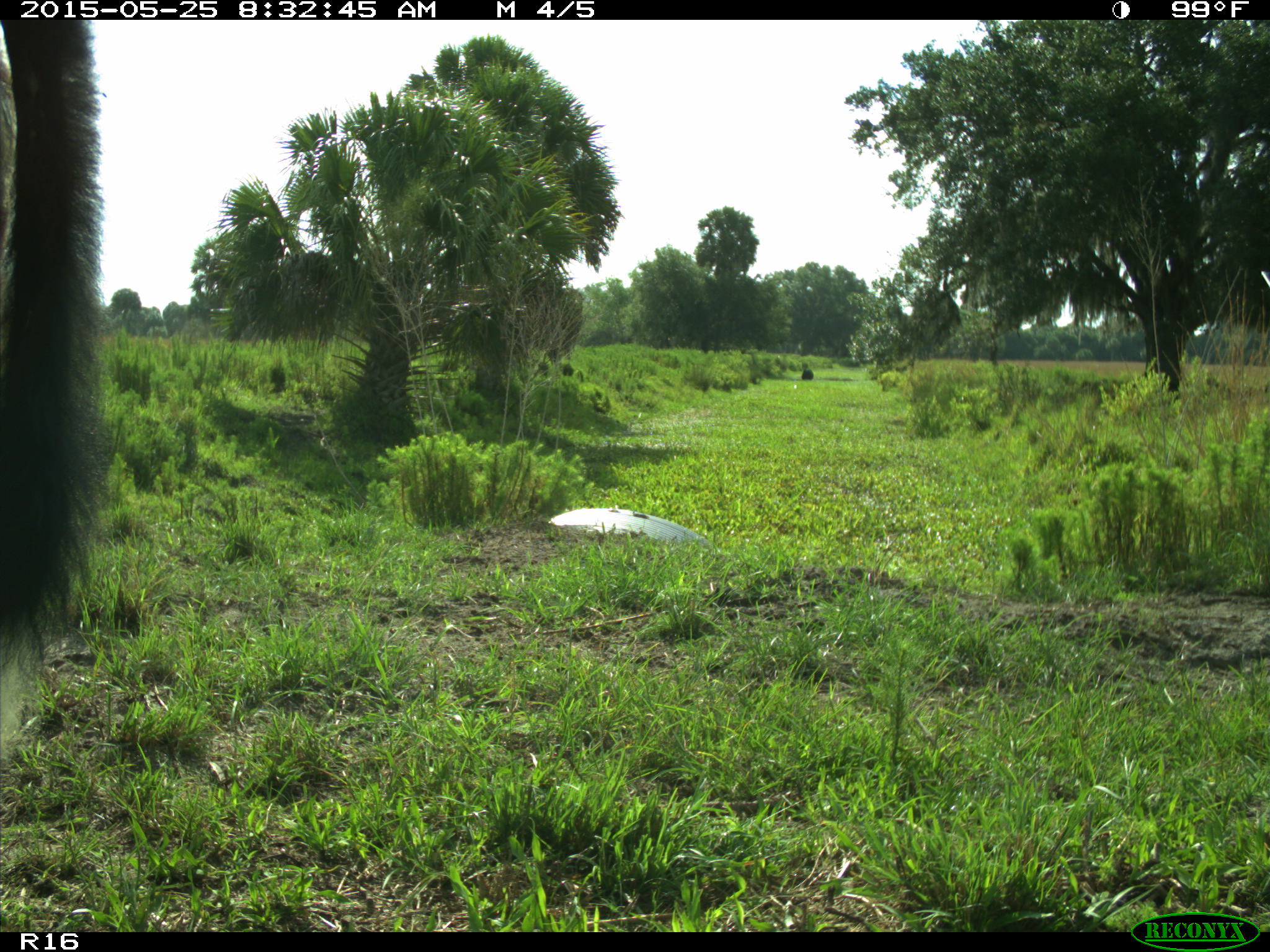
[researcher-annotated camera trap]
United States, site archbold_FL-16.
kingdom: Animalia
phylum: Chordata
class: Mammalia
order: Artiodactyla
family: Bovidae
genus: Bos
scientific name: Bos taurus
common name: domestic cow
Bos taurus (domestic cow).